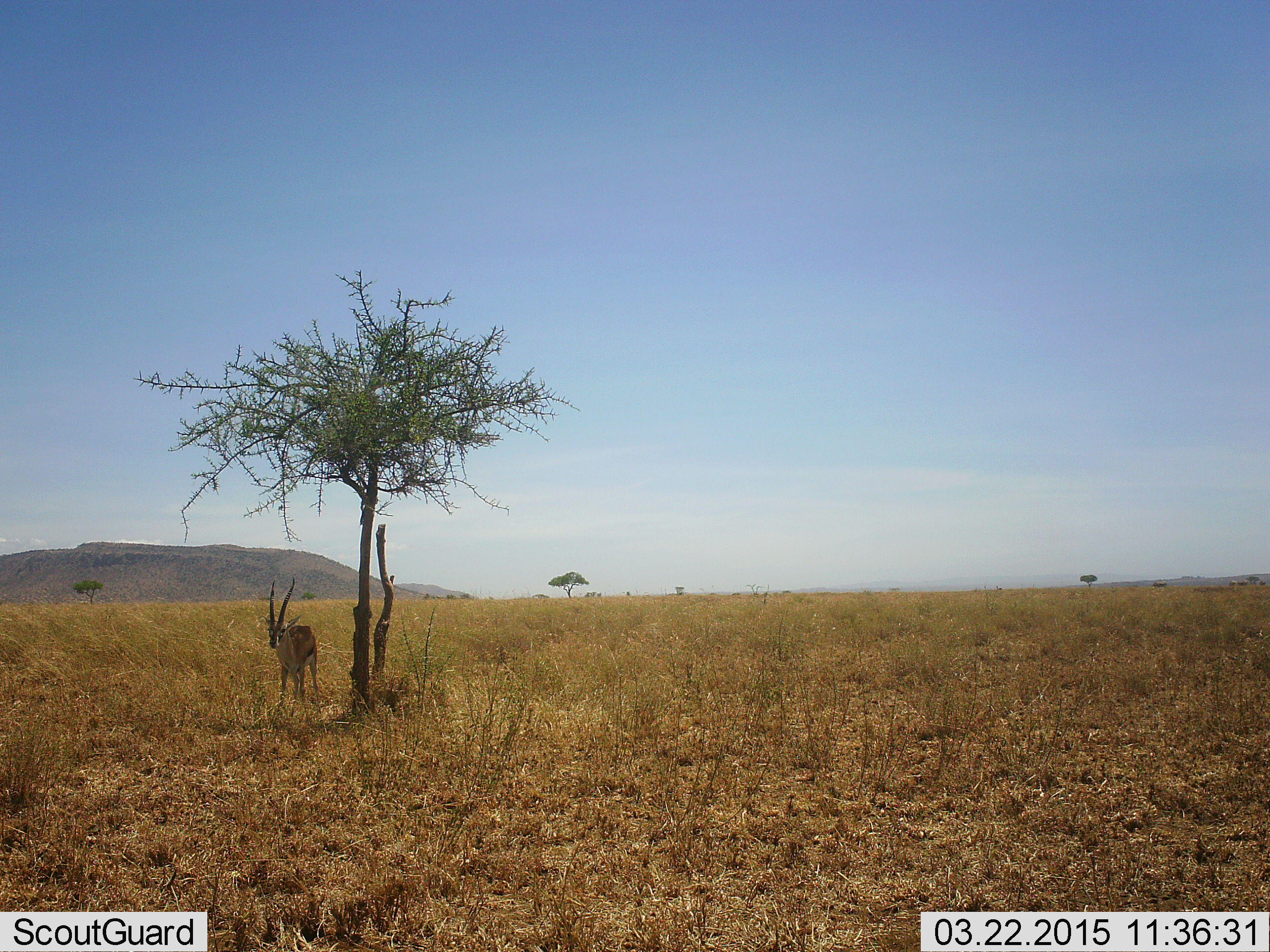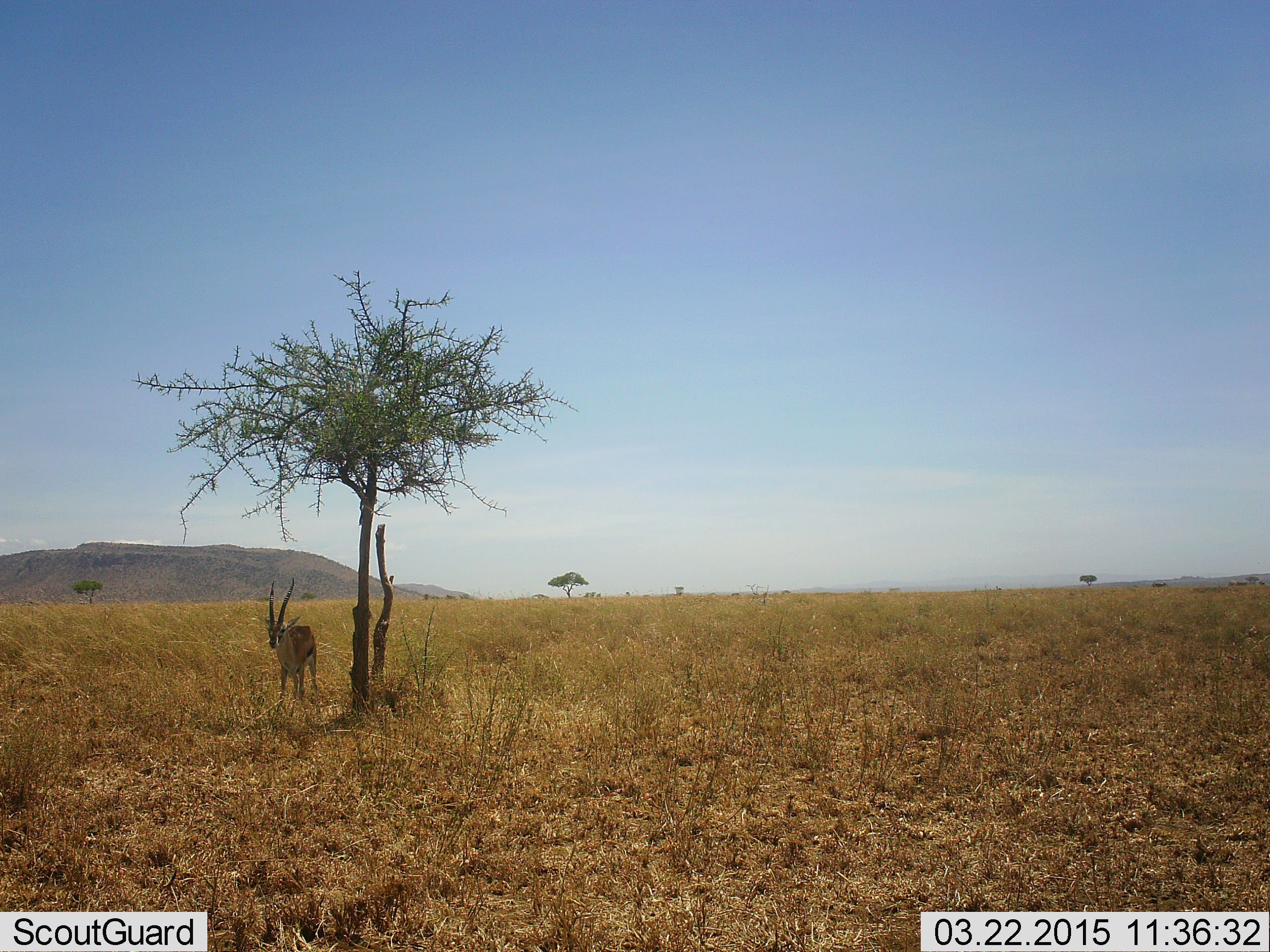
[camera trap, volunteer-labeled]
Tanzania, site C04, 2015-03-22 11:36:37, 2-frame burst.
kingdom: Animalia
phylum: Chordata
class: Mammalia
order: Artiodactyla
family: Bovidae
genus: Eudorcas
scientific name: Eudorcas thomsonii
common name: thomson's gazelle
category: gazellethomsons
Gazellethomsons (thomson's gazelle) (Eudorcas thomsonii), count 1. Behavior (volunteer vote fractions): standing 100%, resting 0%, moving 0%, interacting 0%. Young present (vote fraction): 0%. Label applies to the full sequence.